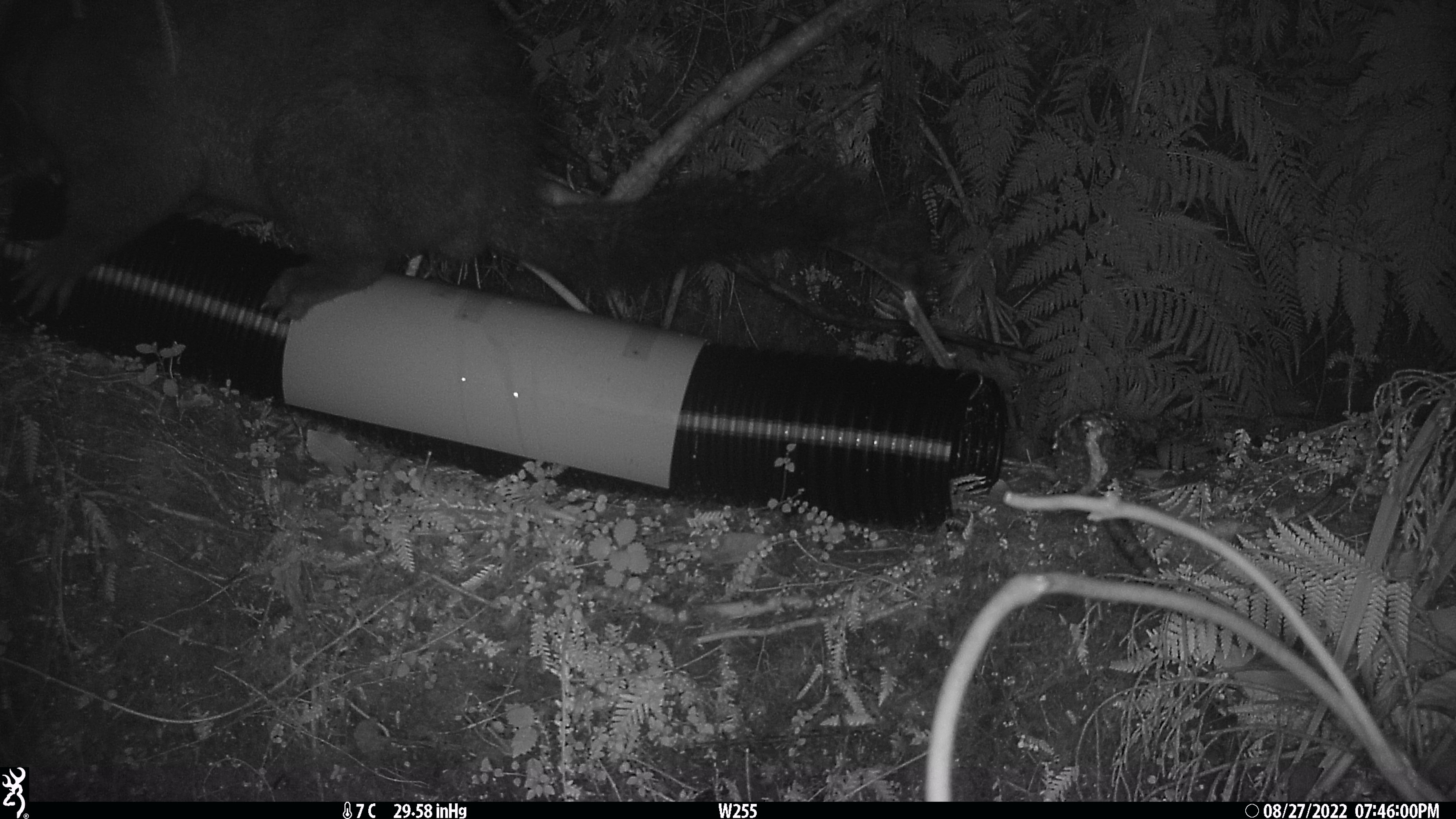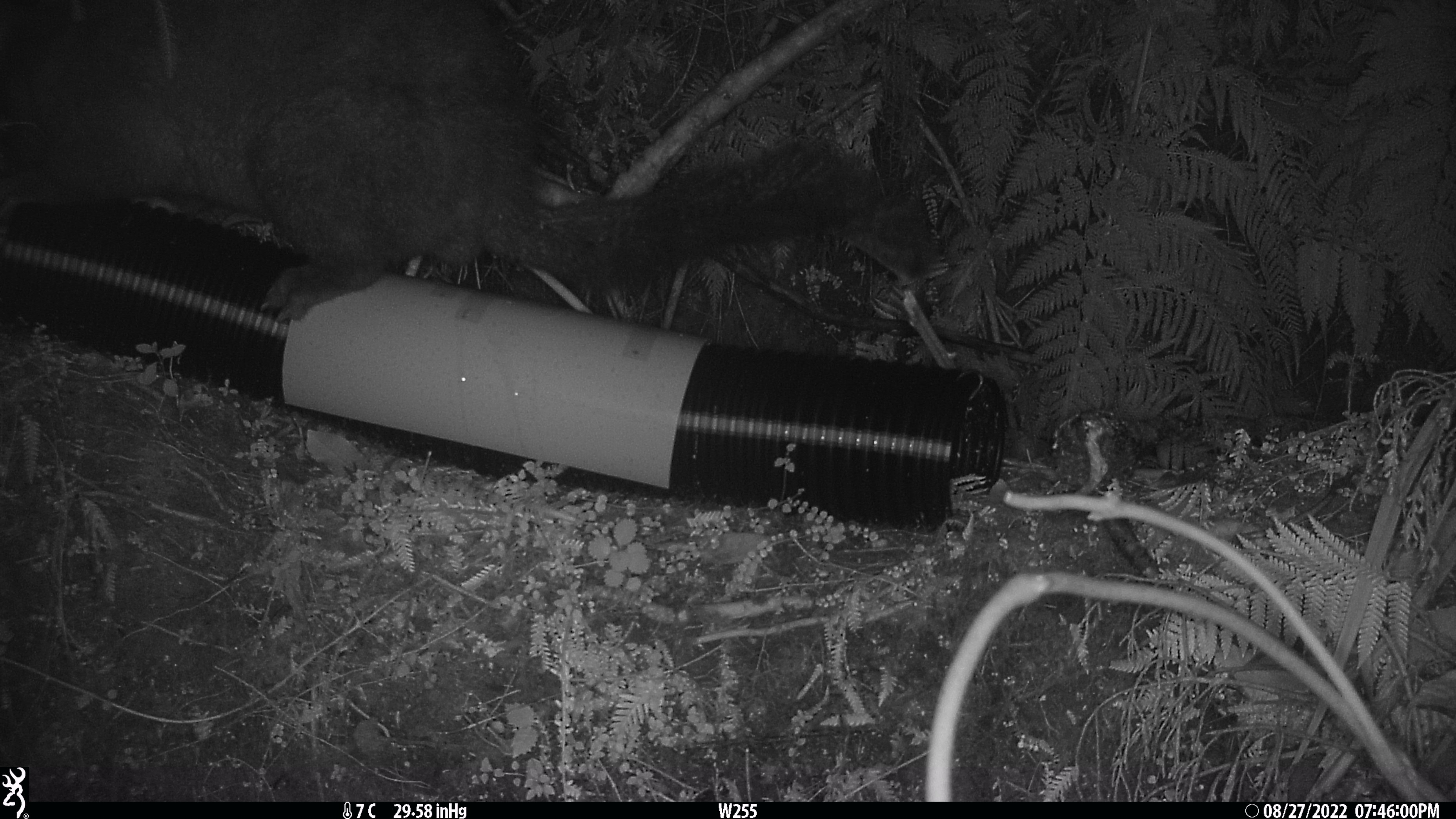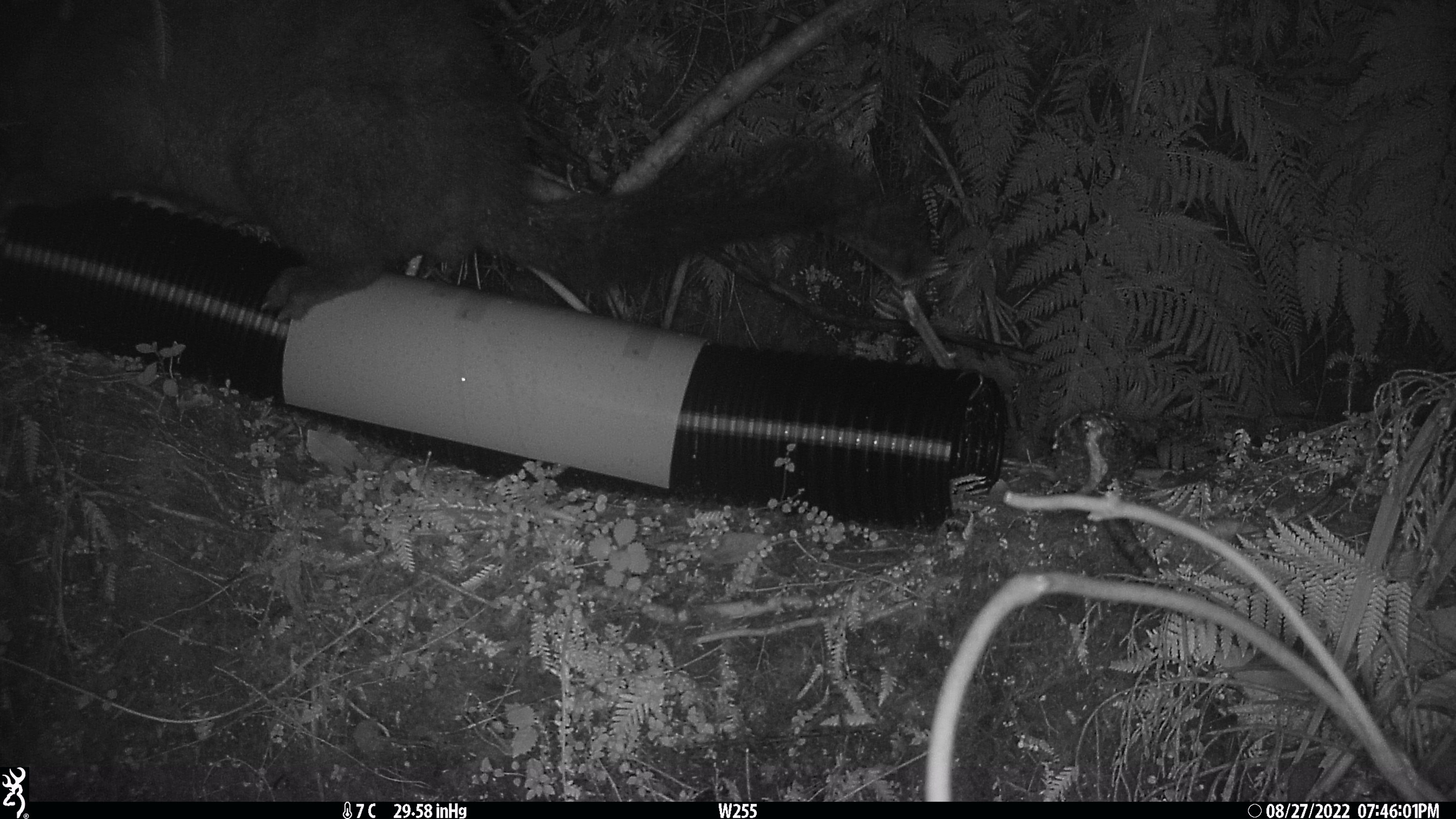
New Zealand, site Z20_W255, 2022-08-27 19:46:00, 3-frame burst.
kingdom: Animalia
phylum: Chordata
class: Mammalia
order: Diprotodontia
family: Phalangeridae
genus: Trichosurus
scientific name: Trichosurus vulpecula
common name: common brushtail possum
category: possum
Possum (common brushtail possum) (Trichosurus vulpecula).